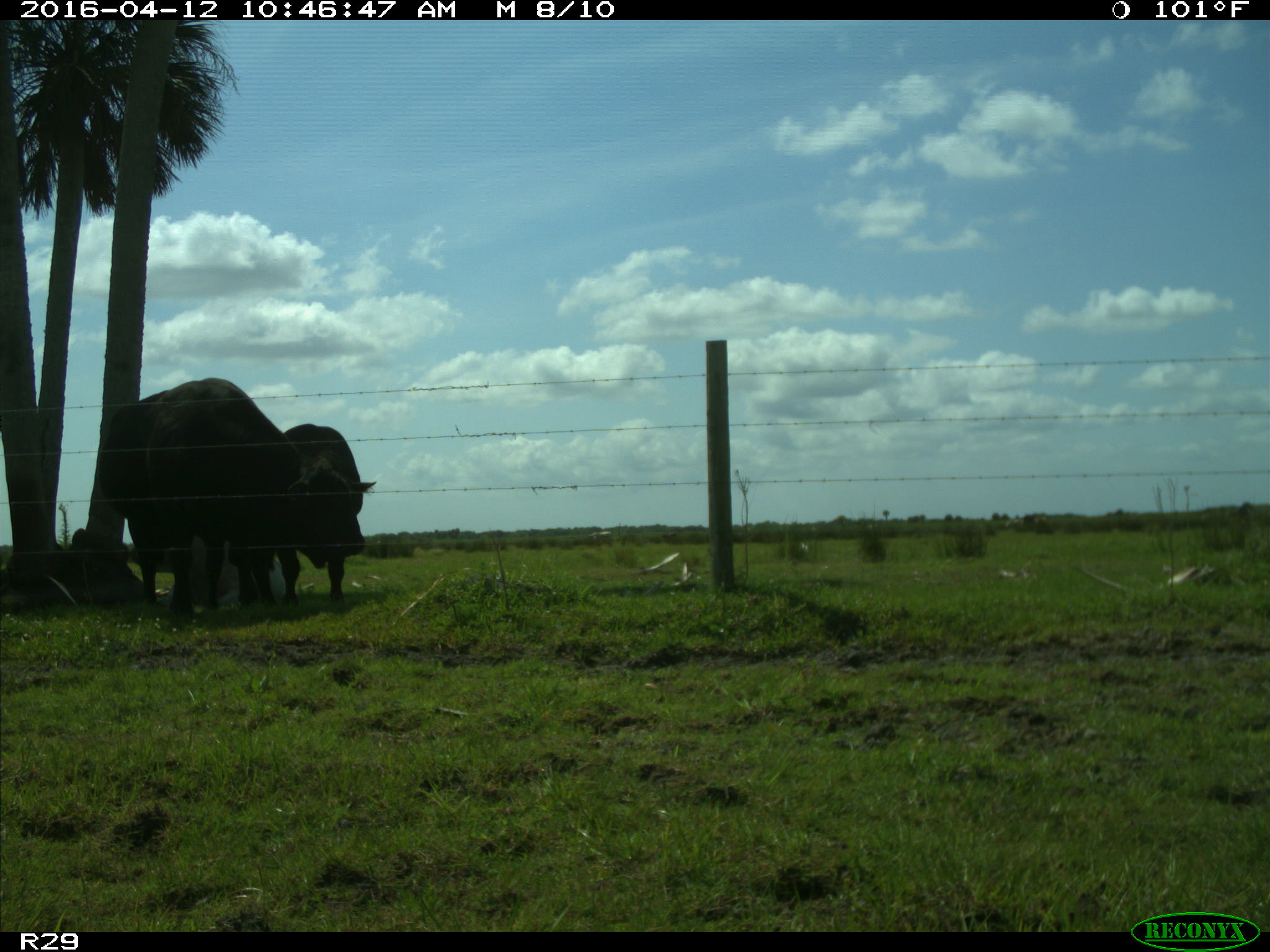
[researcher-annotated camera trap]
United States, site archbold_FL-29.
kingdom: Animalia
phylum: Chordata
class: Mammalia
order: Artiodactyla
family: Bovidae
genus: Bos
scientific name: Bos taurus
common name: domestic cow